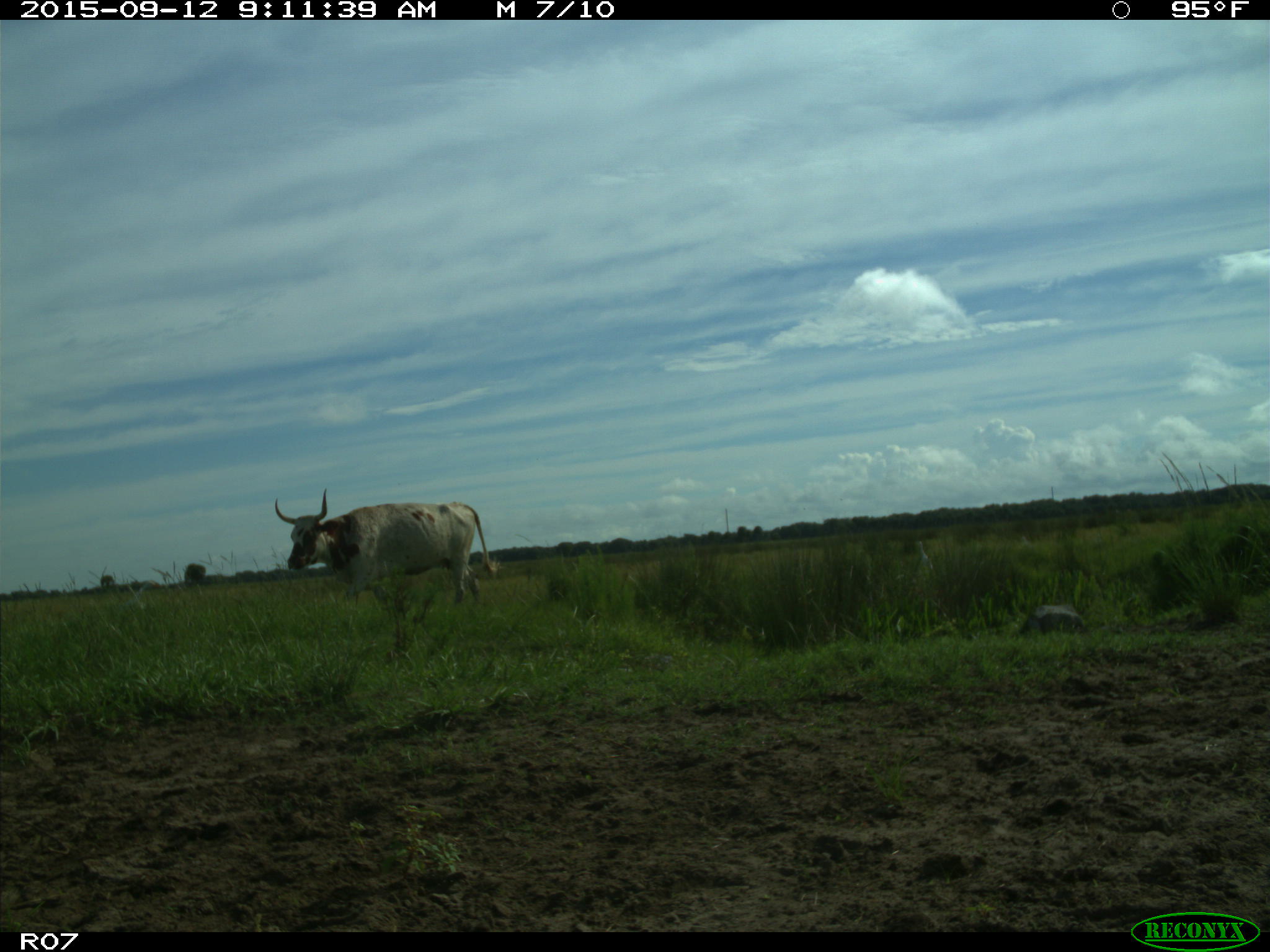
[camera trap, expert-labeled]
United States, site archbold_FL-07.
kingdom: Animalia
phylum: Chordata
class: Mammalia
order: Artiodactyla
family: Bovidae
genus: Bos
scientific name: Bos taurus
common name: domestic cow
Bos taurus (domestic cow).